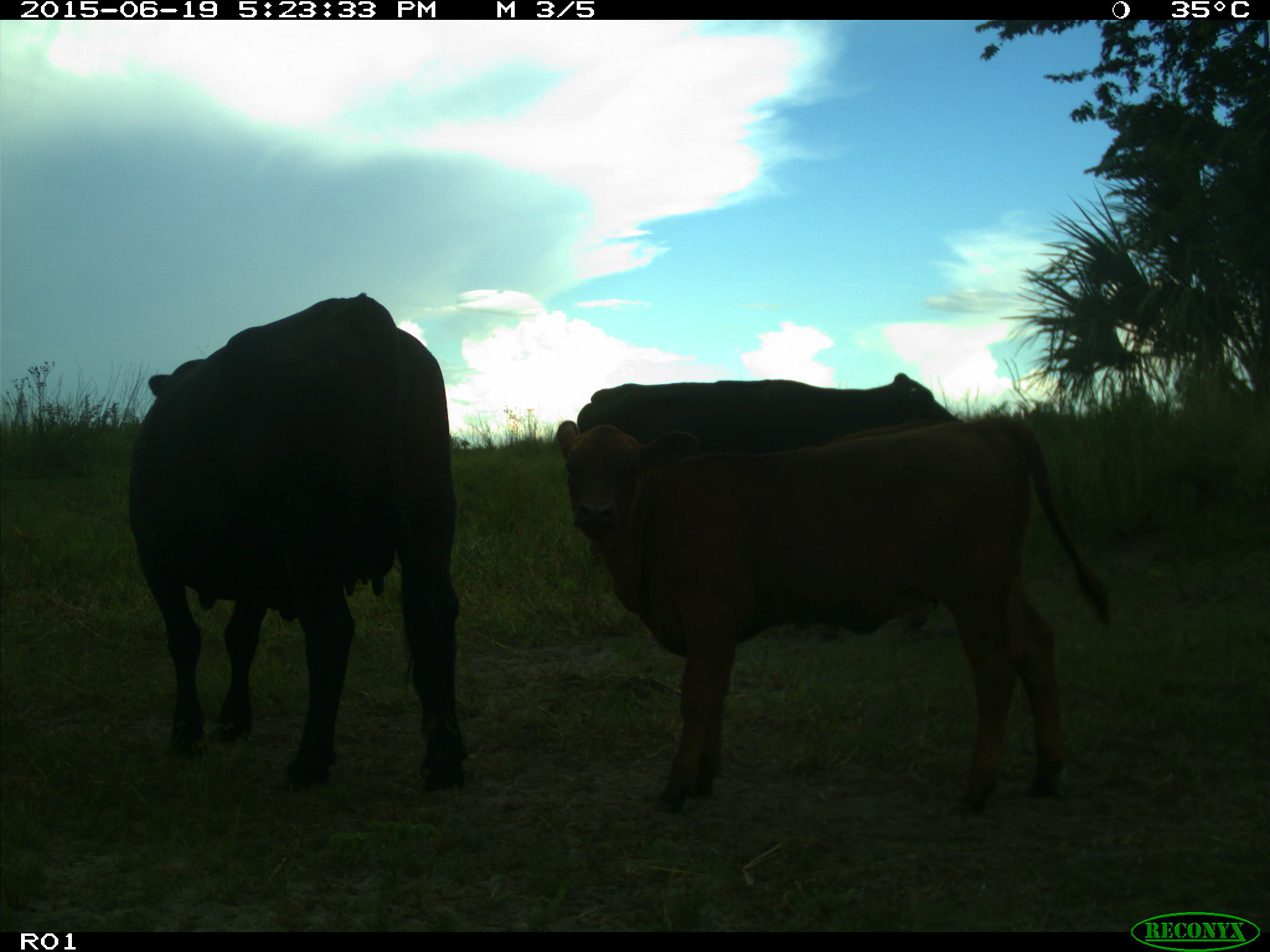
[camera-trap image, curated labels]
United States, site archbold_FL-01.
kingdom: Animalia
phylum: Chordata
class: Mammalia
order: Artiodactyla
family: Bovidae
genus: Bos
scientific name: Bos taurus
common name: domestic cow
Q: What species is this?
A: Bos taurus (domestic cow).